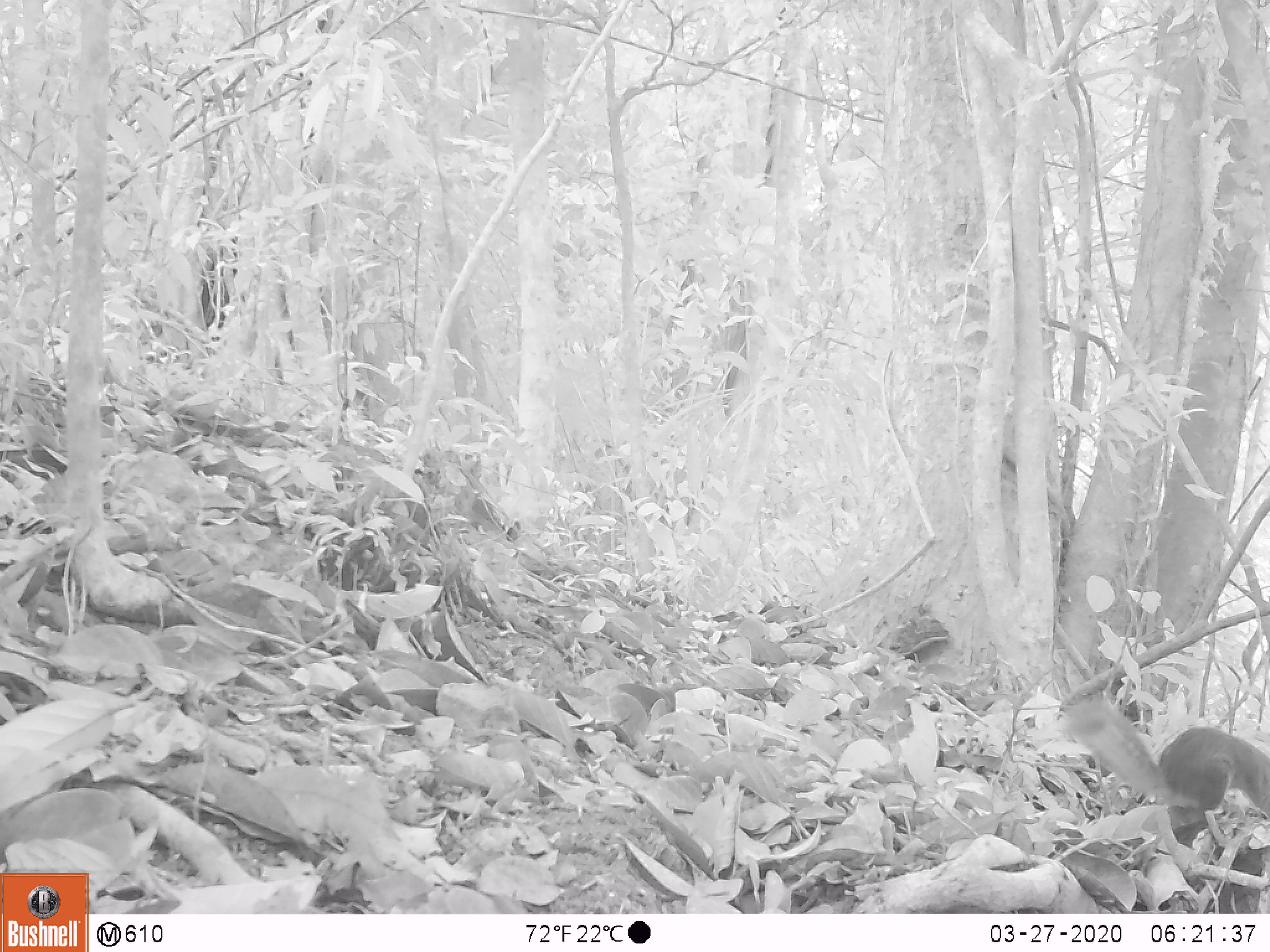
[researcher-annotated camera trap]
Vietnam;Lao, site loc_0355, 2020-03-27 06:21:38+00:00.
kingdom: Animalia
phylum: Chordata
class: Mammalia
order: Rodentia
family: Sciuridae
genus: Dremomys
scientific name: Dremomys rufigenis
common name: red-cheeked squirrel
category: red cheeked squirrel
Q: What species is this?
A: Red cheeked squirrel (red-cheeked squirrel) (Dremomys rufigenis).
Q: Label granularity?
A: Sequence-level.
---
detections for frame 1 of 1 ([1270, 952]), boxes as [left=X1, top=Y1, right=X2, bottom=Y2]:
red cheeked squirrel: [left=1064, top=696, right=1270, bottom=845]